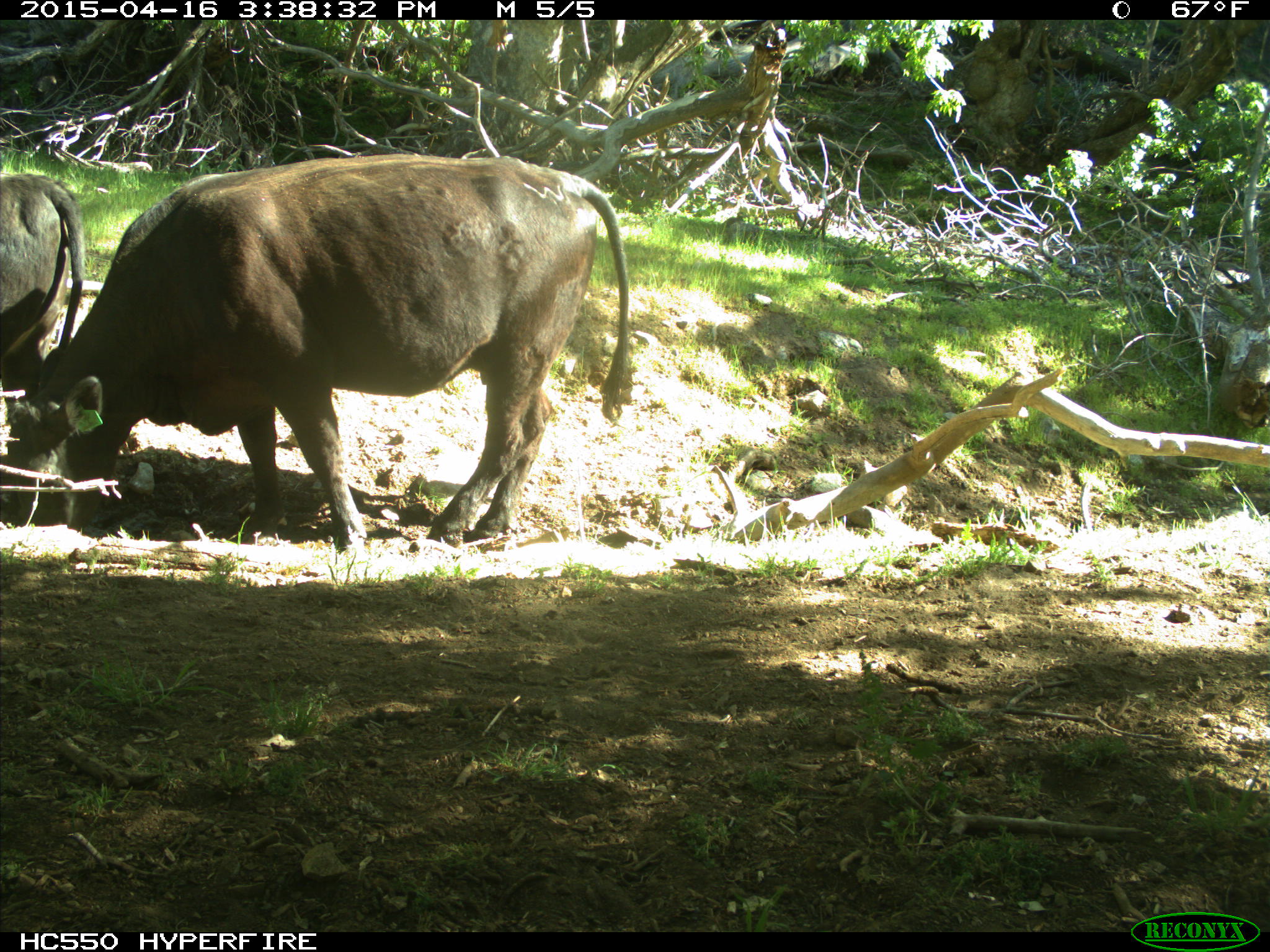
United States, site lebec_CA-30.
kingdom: Animalia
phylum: Chordata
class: Mammalia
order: Artiodactyla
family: Bovidae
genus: Bos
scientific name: Bos taurus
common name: domestic cow